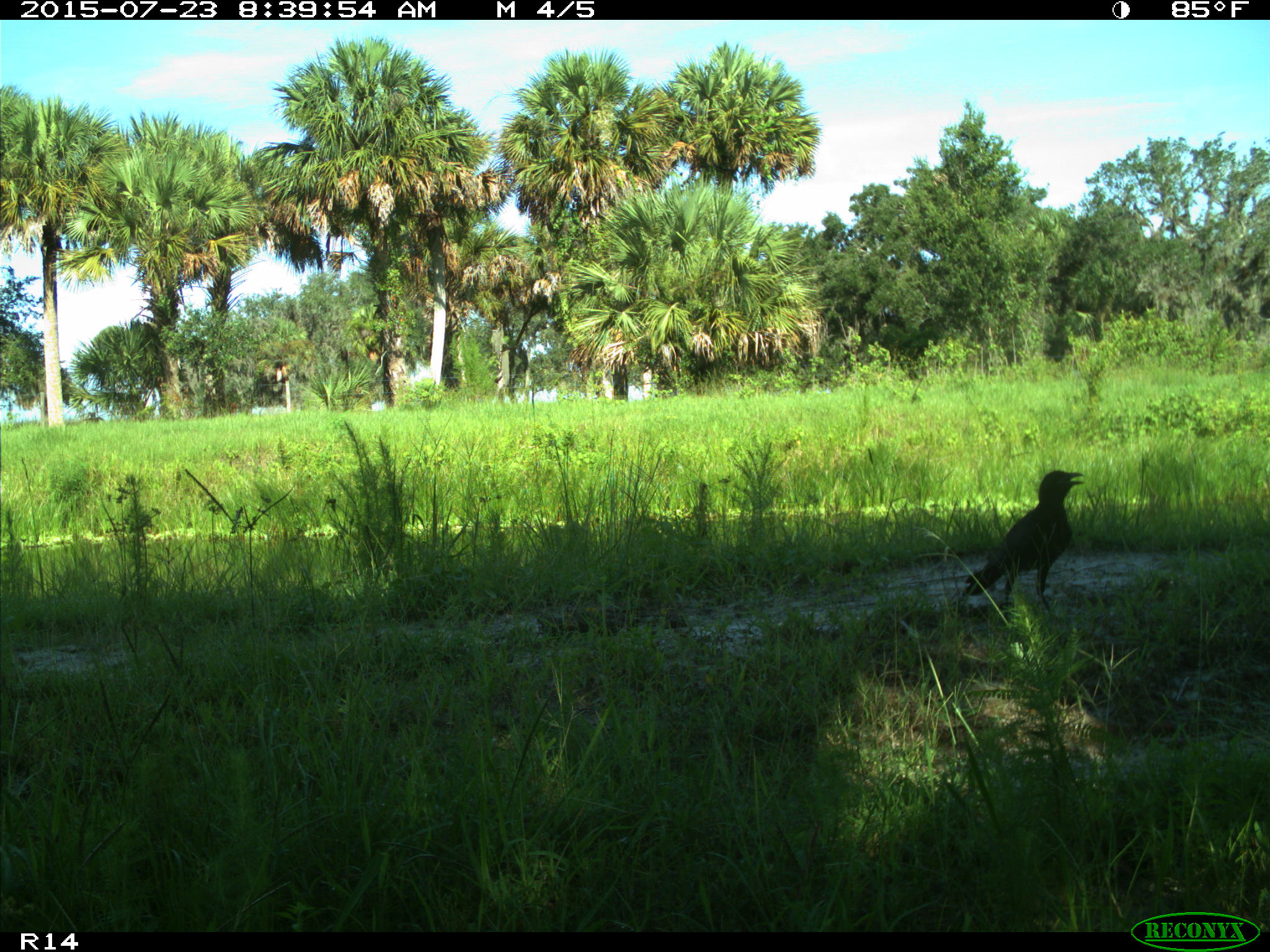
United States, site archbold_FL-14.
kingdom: Animalia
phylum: Chordata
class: Aves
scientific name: Aves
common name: birds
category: unidentified bird